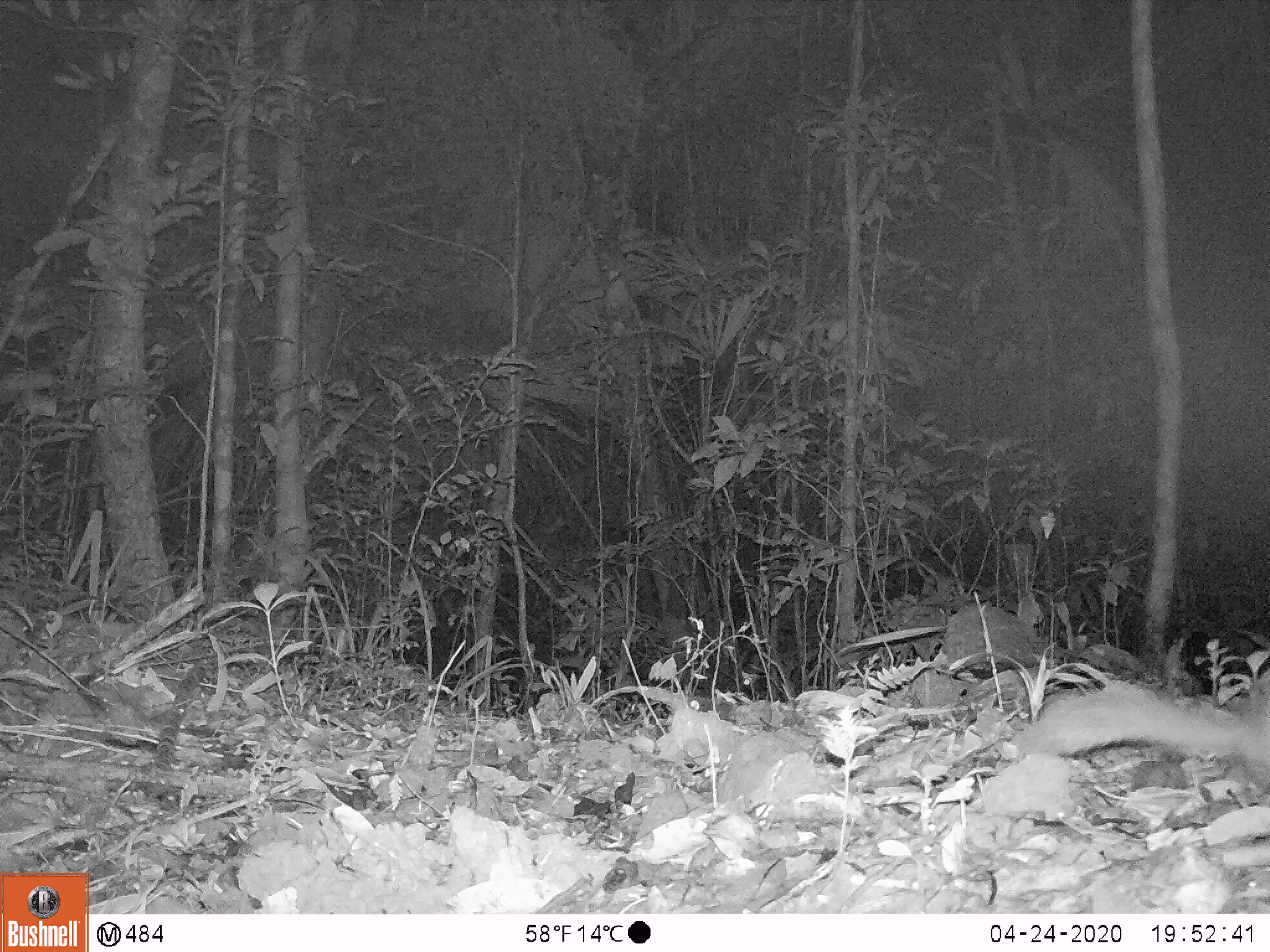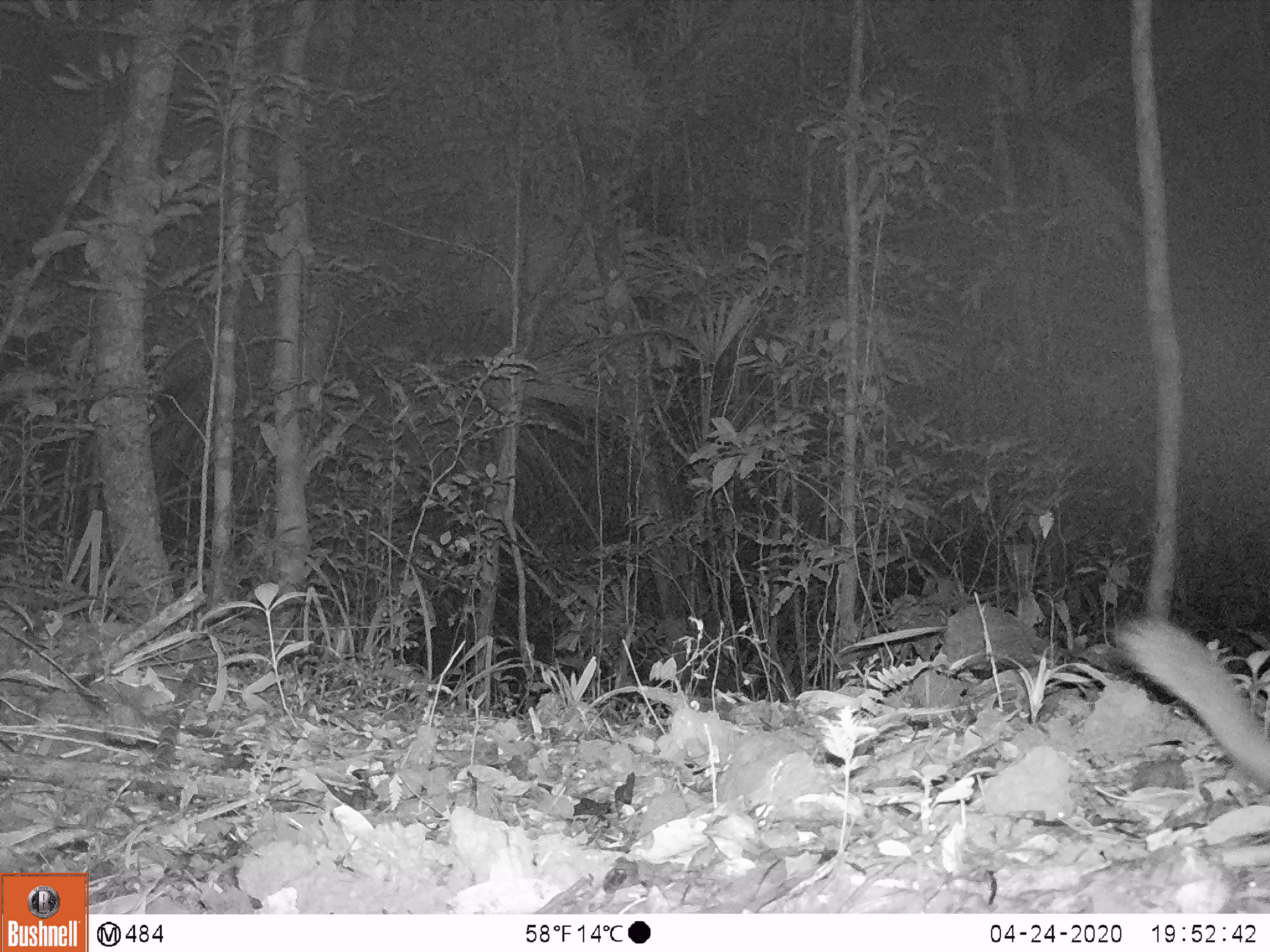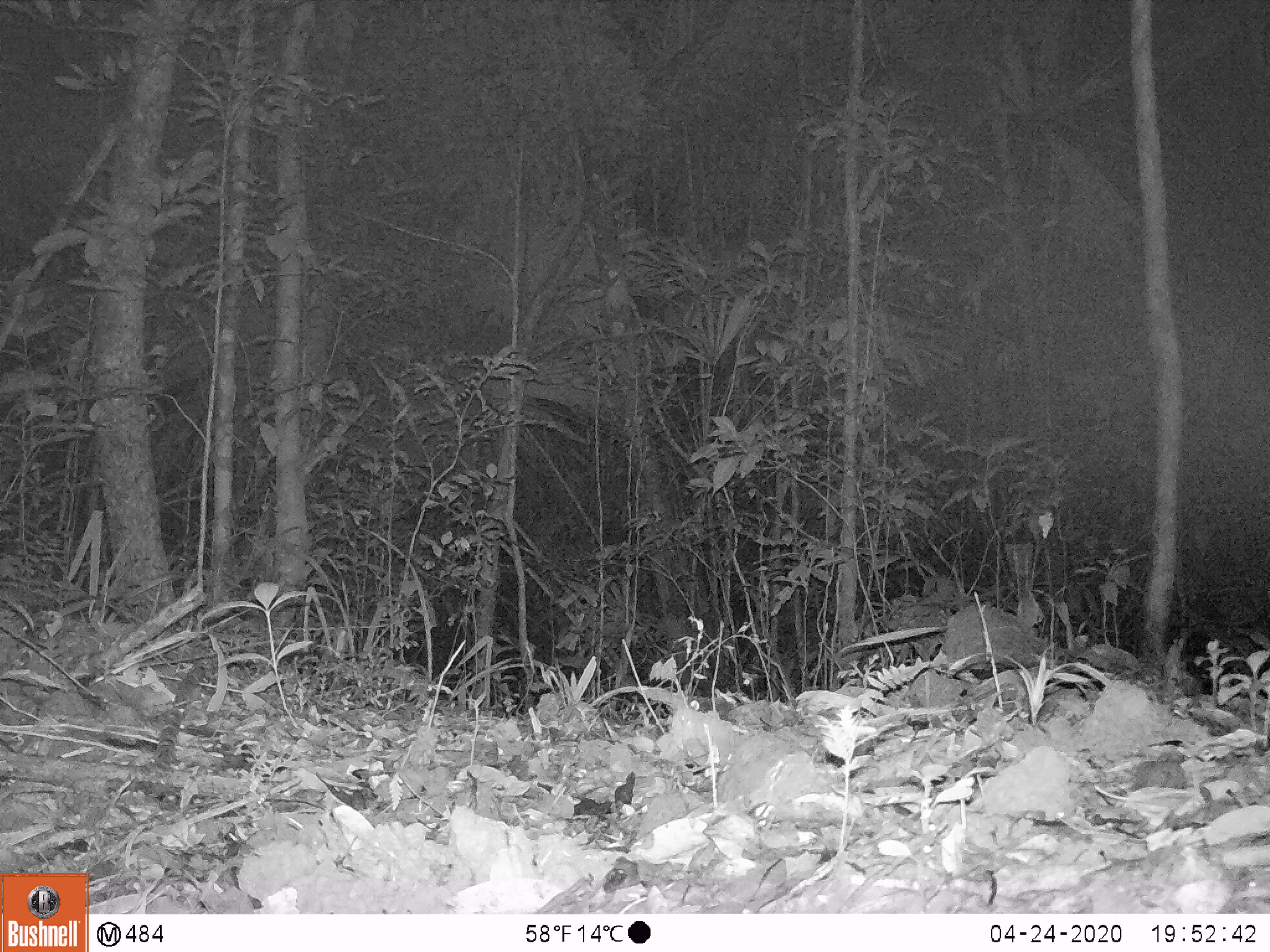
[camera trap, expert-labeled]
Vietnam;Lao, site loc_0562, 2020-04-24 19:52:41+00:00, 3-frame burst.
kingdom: Animalia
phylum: Chordata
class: Mammalia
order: Carnivora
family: Mustelidae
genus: Melogale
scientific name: Melogale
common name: ferret badger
Ferret badger (Melogale). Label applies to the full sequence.